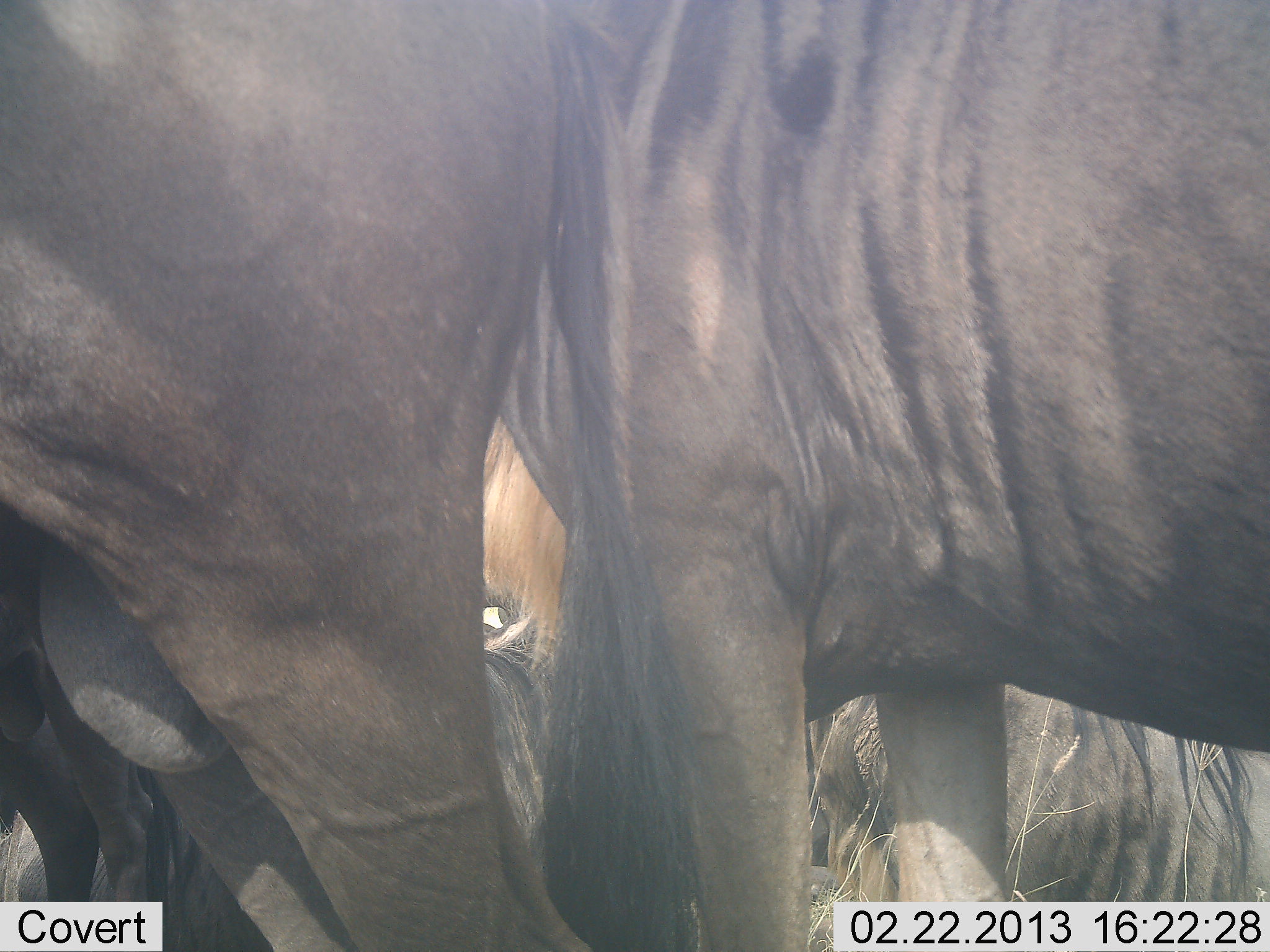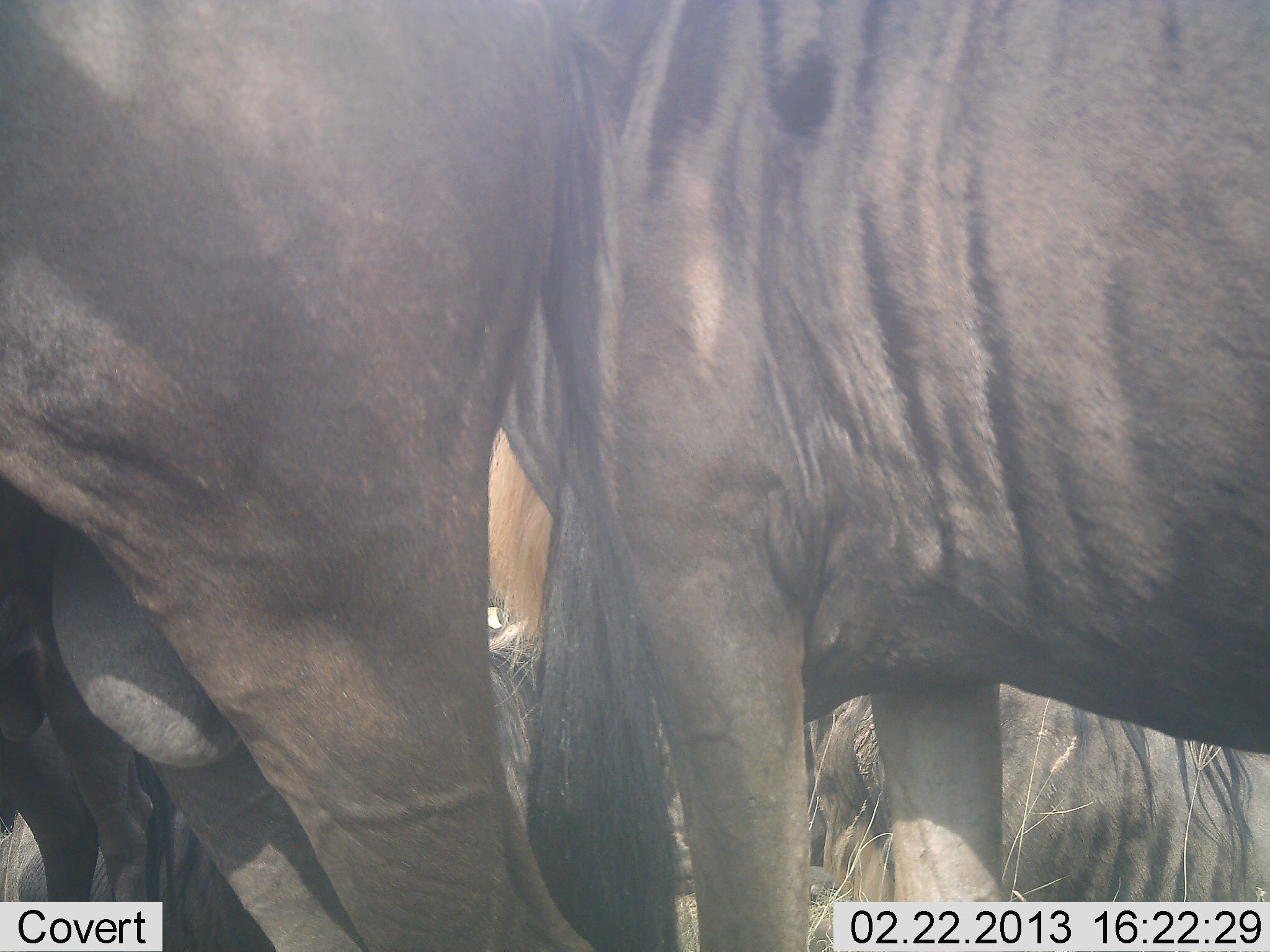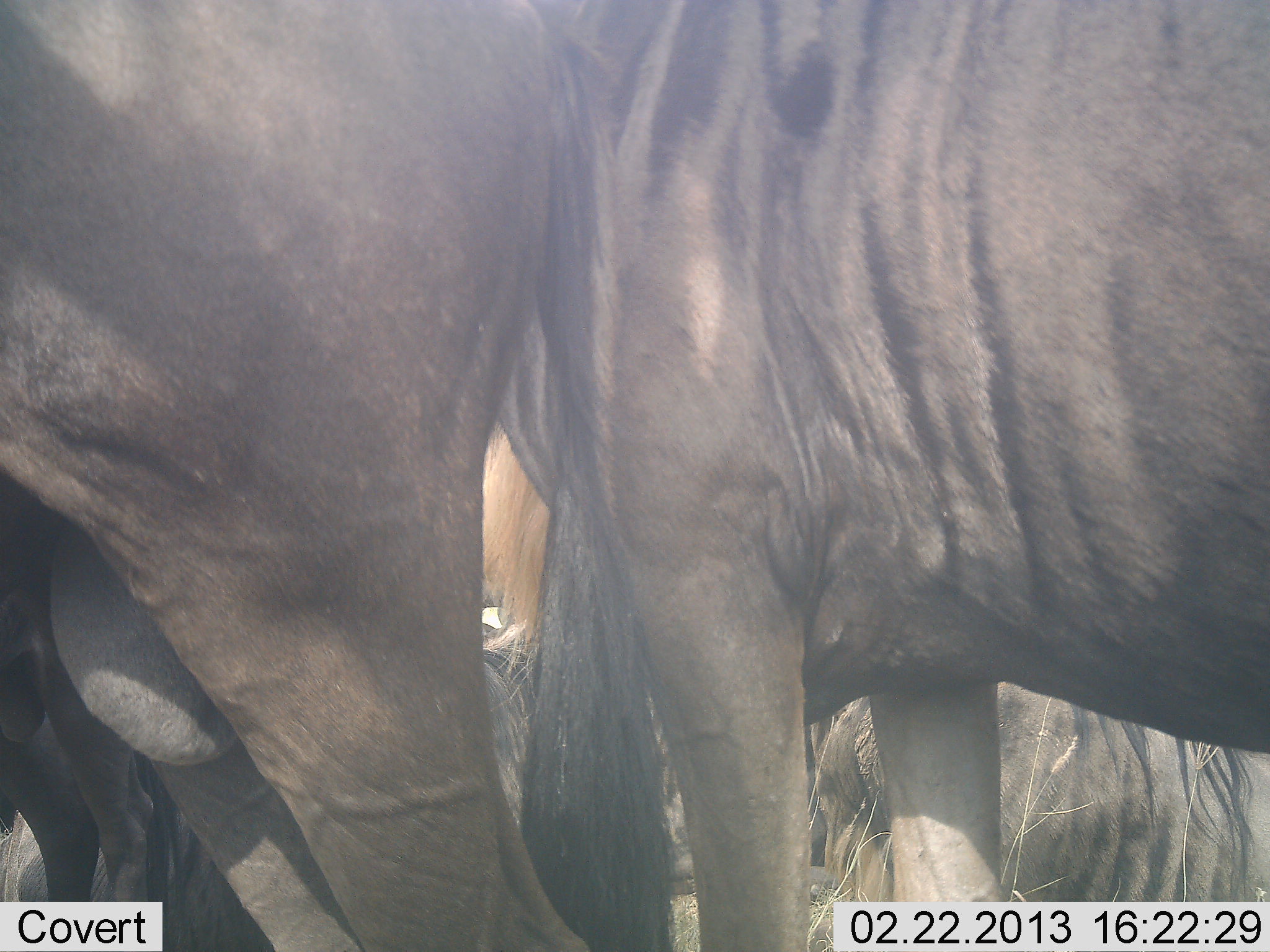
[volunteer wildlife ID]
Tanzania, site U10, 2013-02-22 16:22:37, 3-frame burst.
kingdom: Animalia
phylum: Chordata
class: Mammalia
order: Artiodactyla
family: Bovidae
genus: Connochaetes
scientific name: Connochaetes taurinus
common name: blue wildebeest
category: wildebeest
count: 5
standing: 77%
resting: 69%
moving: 0%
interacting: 9%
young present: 3%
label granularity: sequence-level